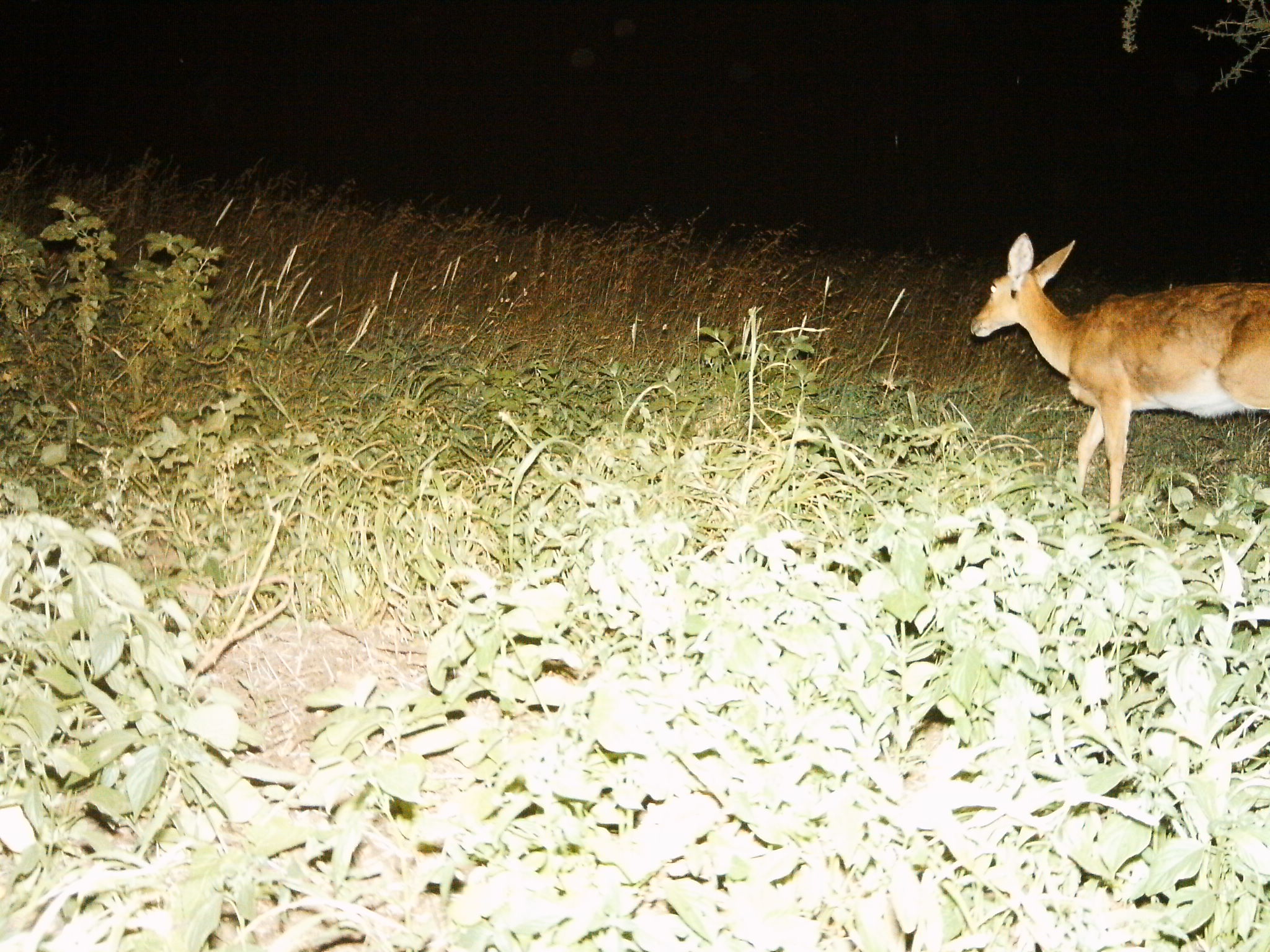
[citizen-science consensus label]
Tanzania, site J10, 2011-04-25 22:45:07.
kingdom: Animalia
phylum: Chordata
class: Mammalia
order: Artiodactyla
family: Bovidae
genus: Redunca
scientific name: Redunca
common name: reedbuck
Reedbuck (Redunca), count 1. Behavior (volunteer vote fractions): standing 36%, resting 0%, moving 64%, interacting 0%. Young present (vote fraction): 0%. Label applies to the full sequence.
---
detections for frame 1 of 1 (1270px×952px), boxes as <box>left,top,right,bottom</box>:
animal: <box>971,229,1268,521</box>